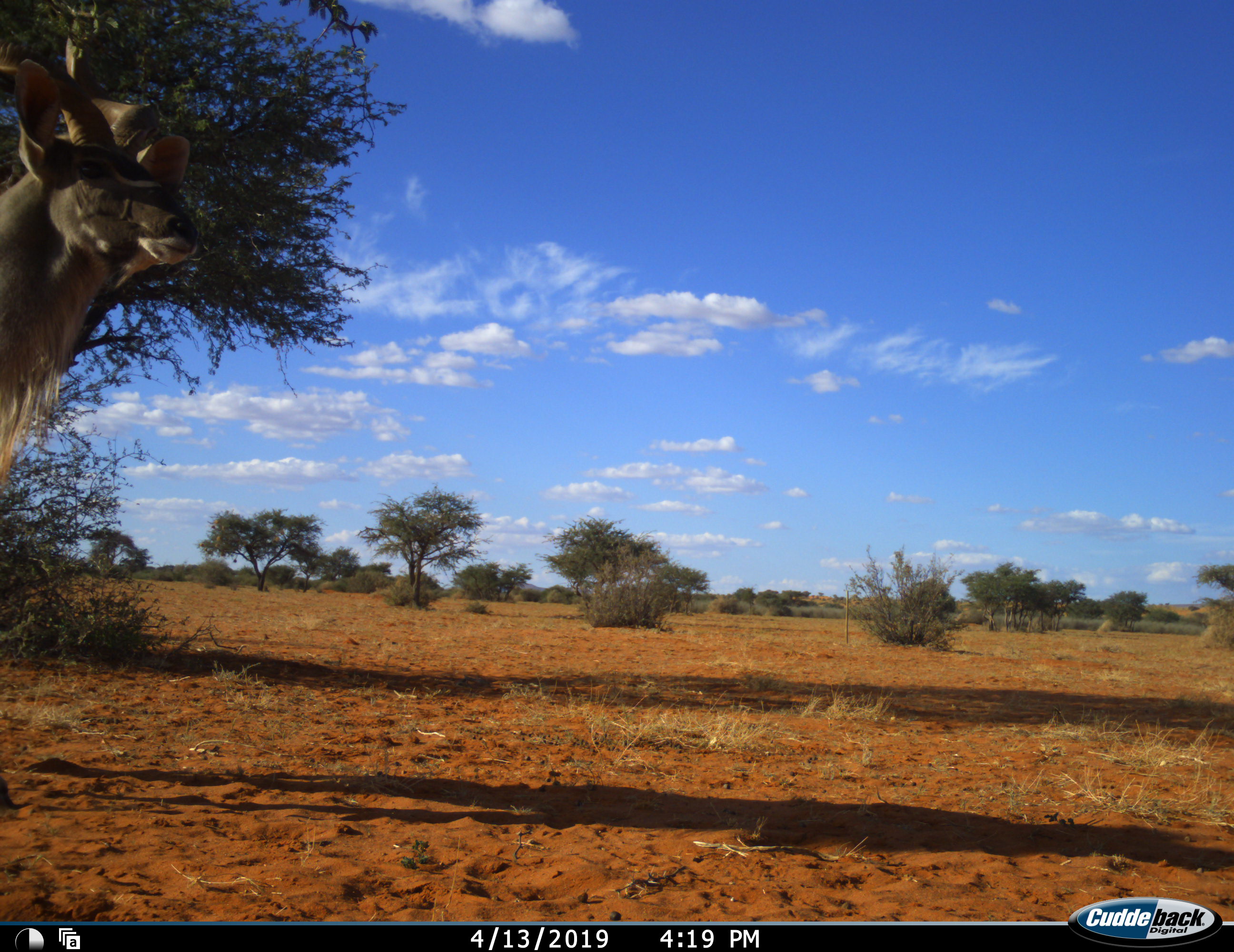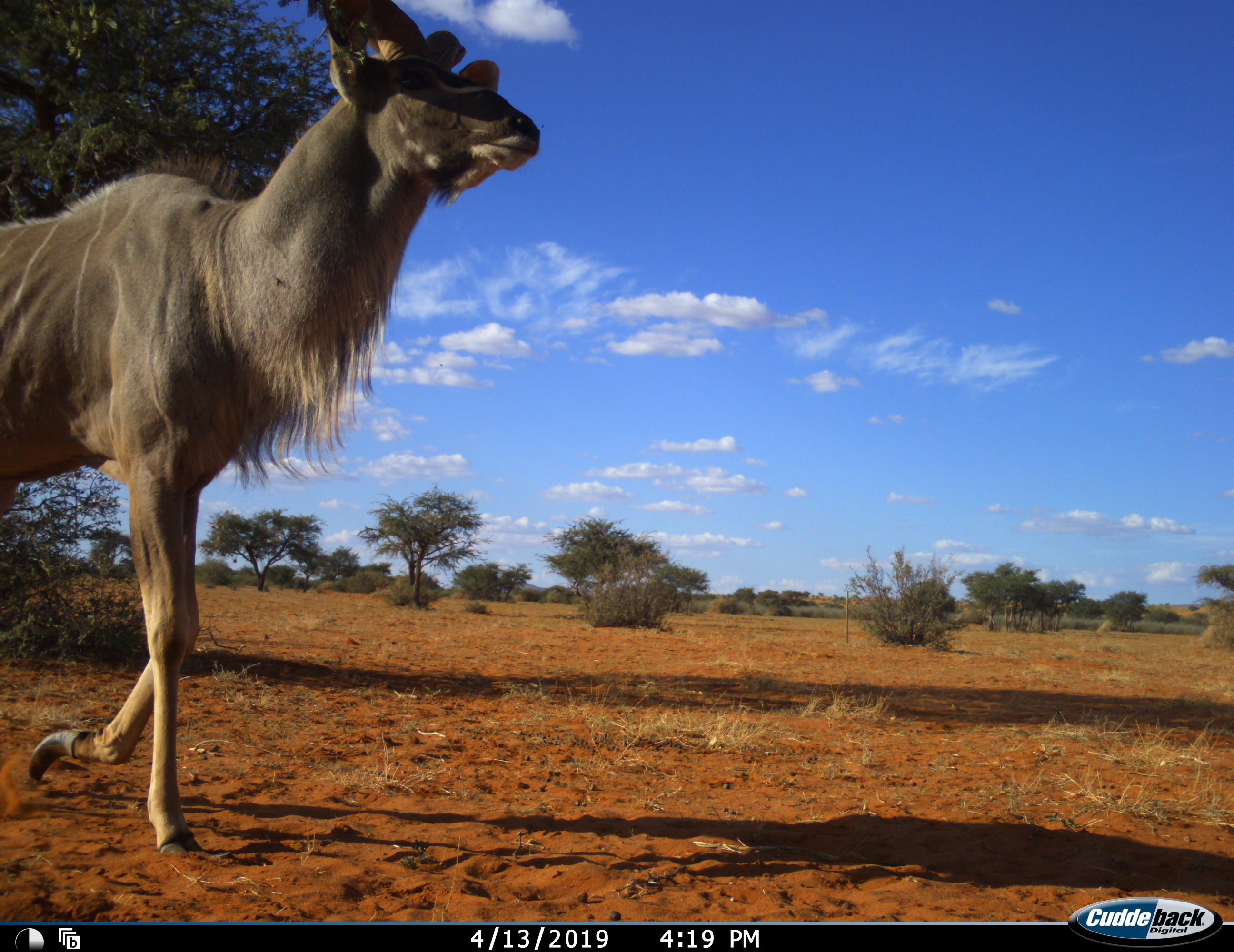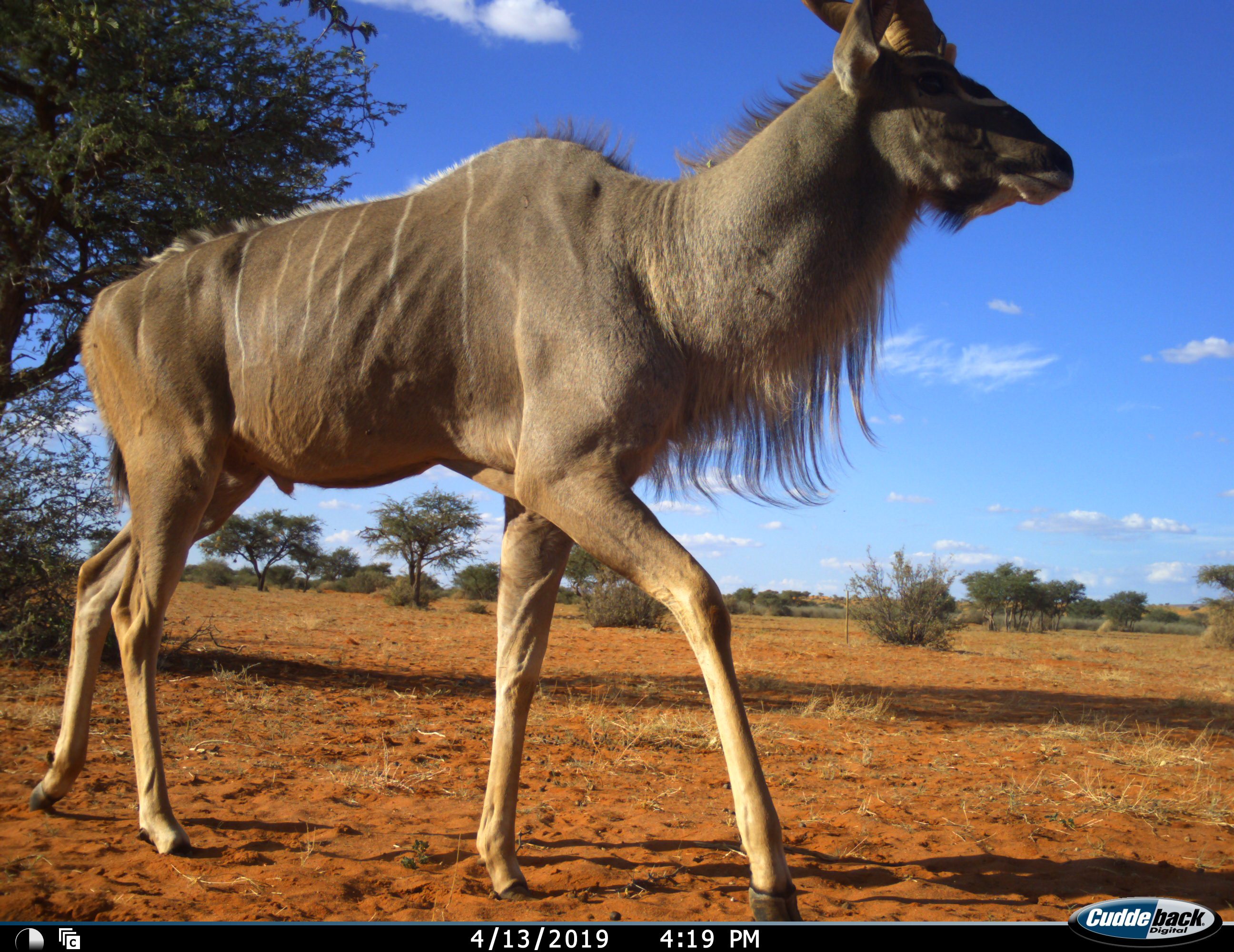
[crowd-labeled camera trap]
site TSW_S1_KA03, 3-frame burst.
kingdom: Animalia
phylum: Chordata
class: Mammalia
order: Artiodactyla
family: Bovidae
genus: Tragelaphus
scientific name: Tragelaphus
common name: kudu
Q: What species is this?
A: Kudu (Tragelaphus).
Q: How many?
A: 1.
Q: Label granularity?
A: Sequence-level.